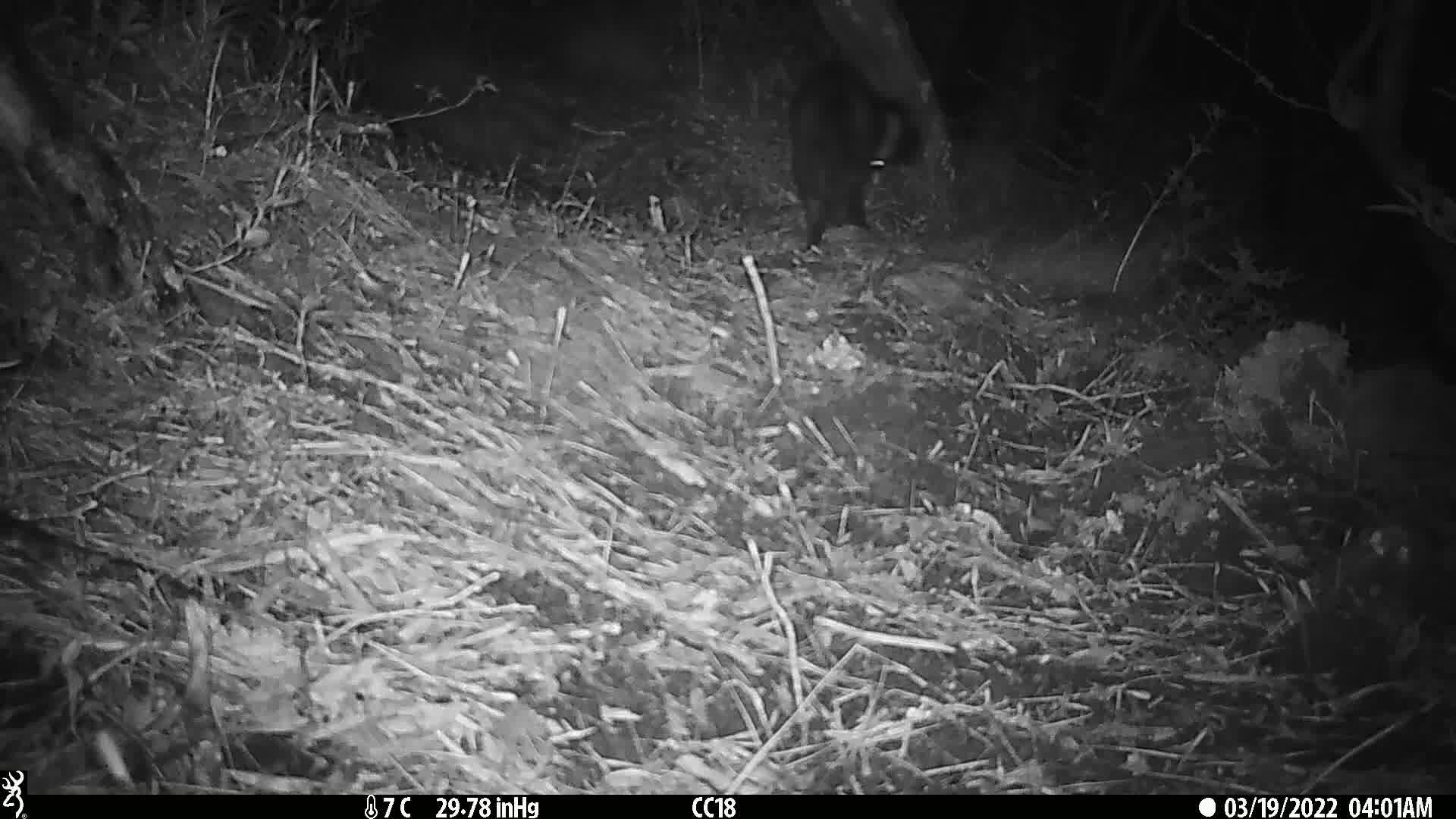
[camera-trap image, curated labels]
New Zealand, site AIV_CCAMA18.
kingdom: Animalia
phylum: Chordata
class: Mammalia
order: Carnivora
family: Felidae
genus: Felis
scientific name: Felis catus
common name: domestic cat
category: cat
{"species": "cat (domestic cat) (Felis catus)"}